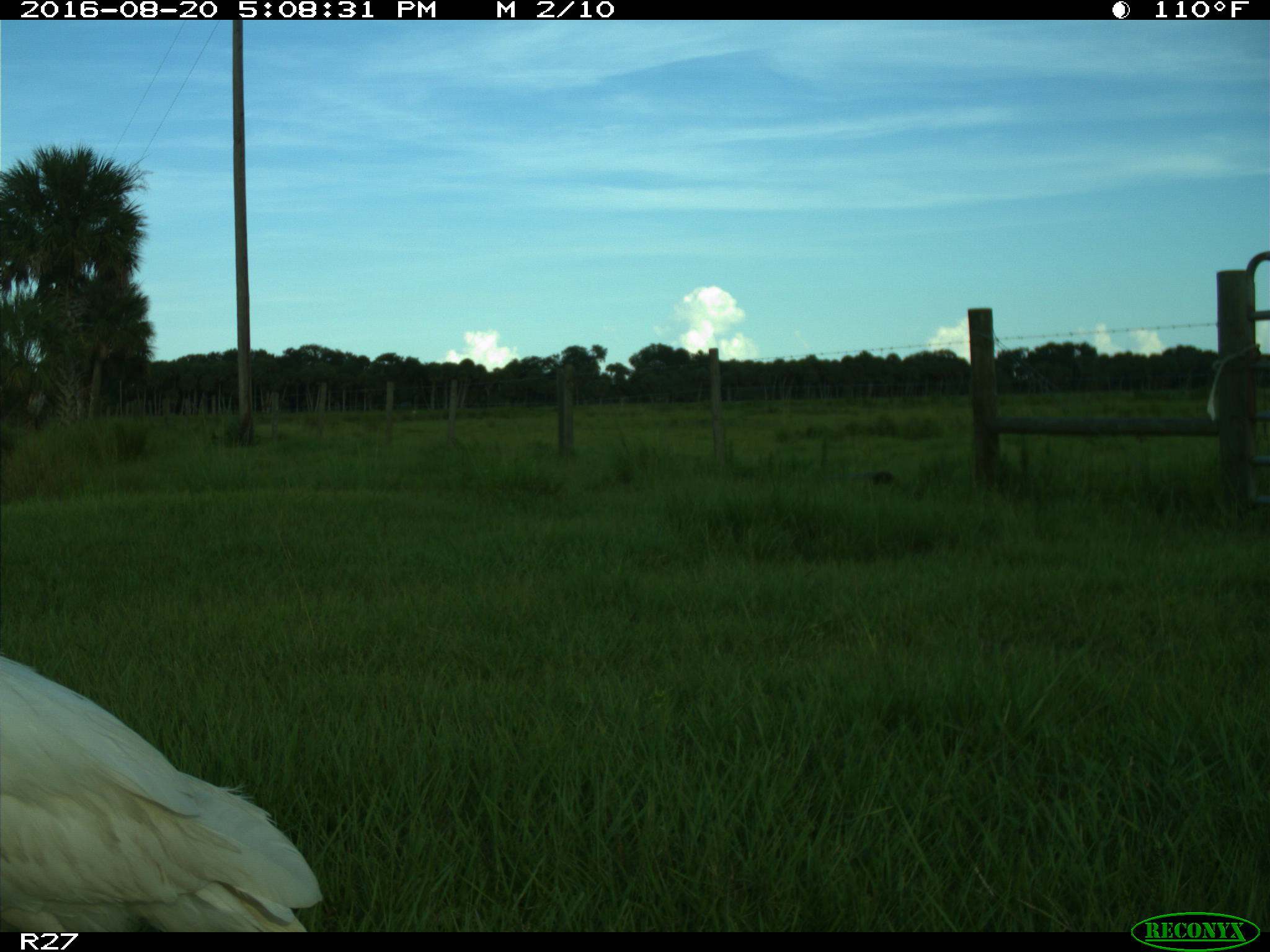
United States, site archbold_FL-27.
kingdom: Animalia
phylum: Chordata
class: Aves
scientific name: Aves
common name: birds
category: unidentified bird